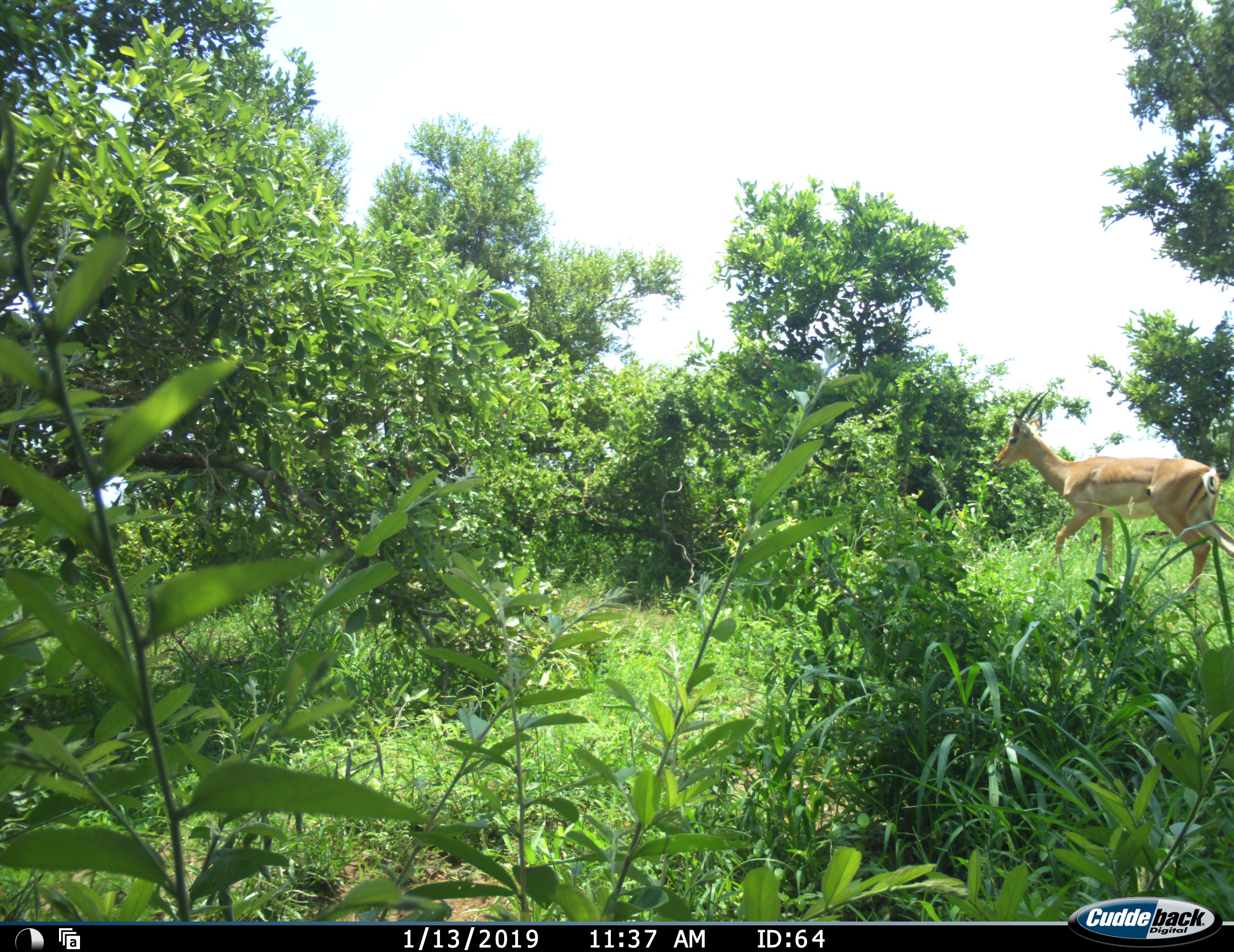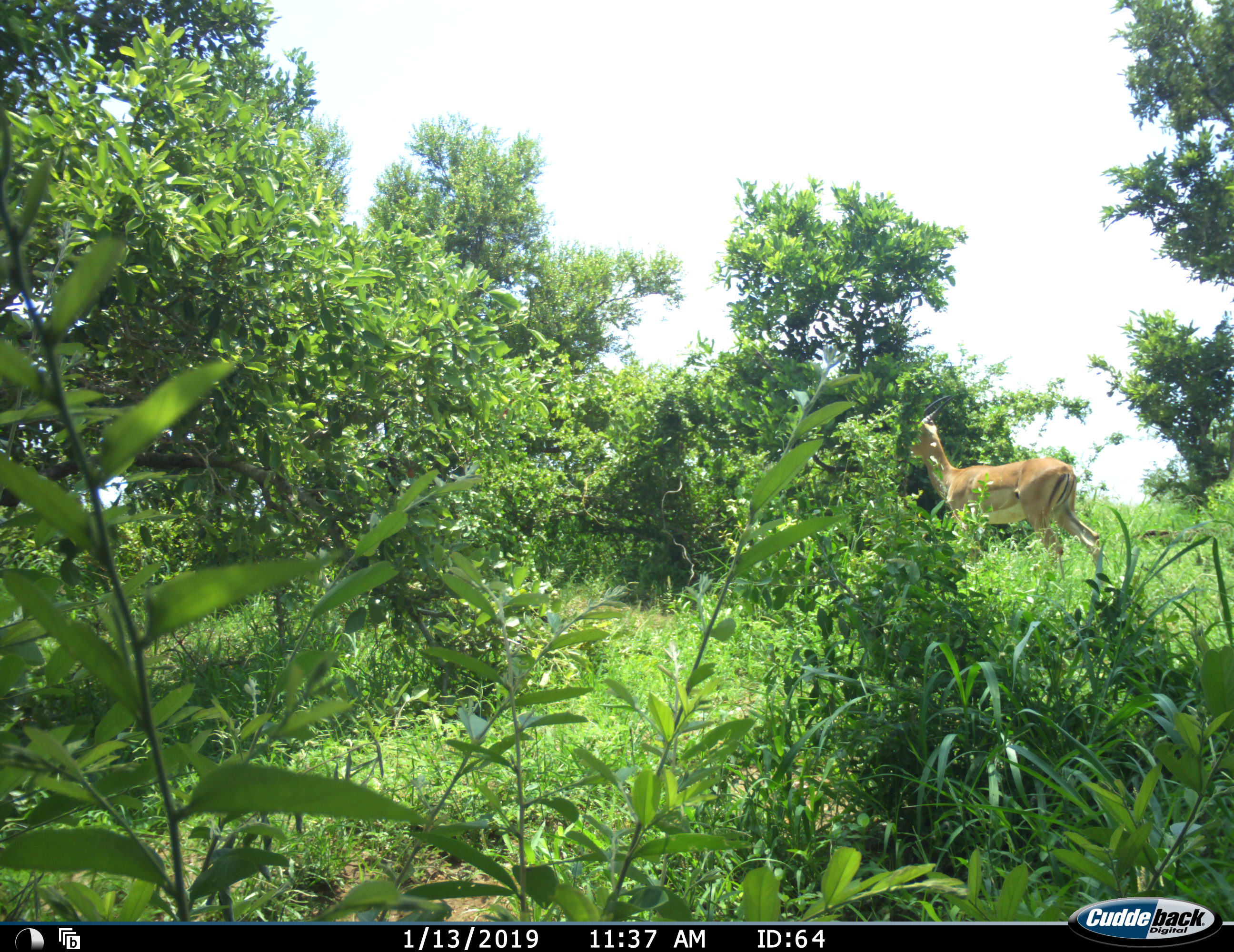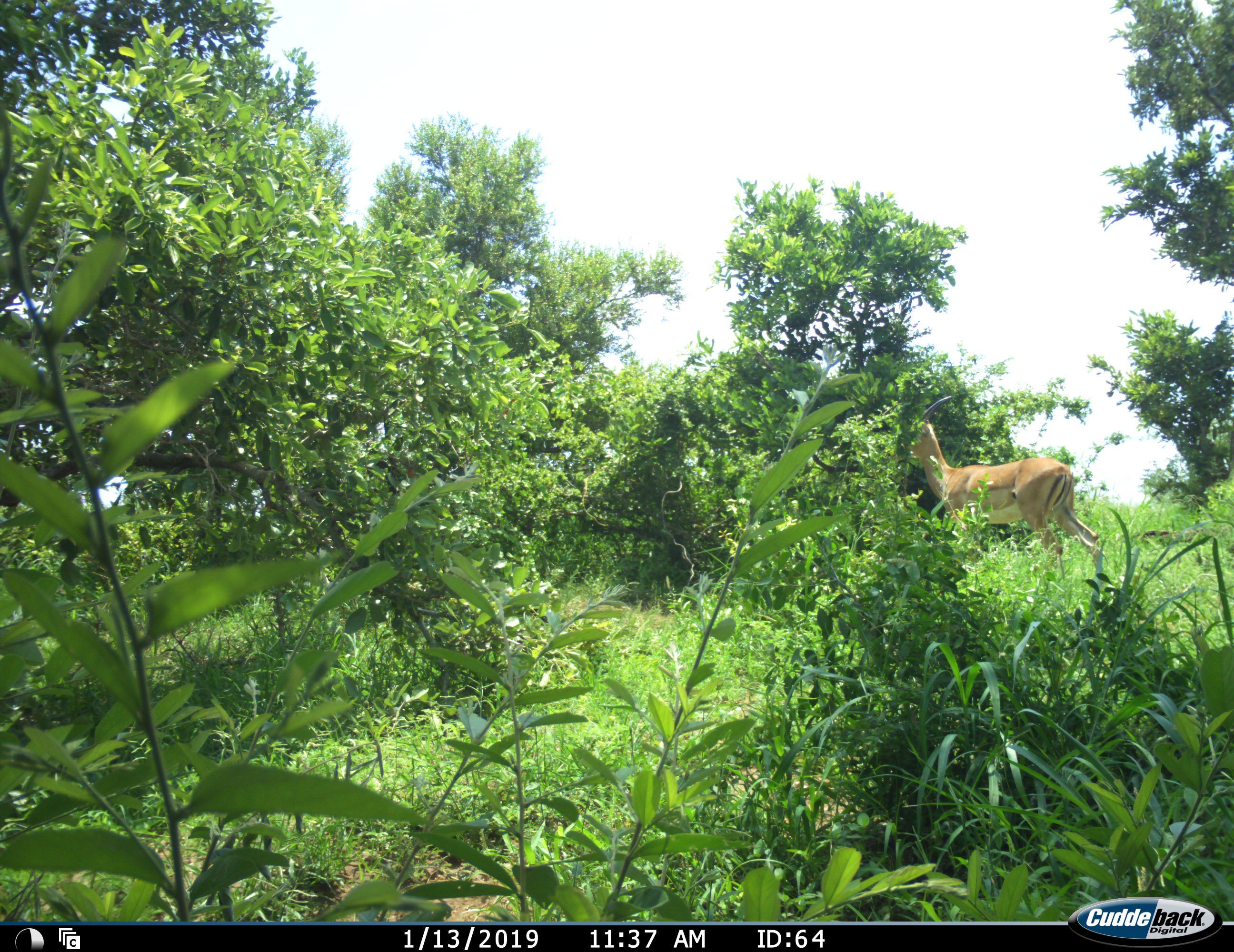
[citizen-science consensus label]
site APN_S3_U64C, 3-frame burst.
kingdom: Animalia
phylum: Chordata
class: Mammalia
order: Artiodactyla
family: Bovidae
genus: Aepyceros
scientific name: Aepyceros melampus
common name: impala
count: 1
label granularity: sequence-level